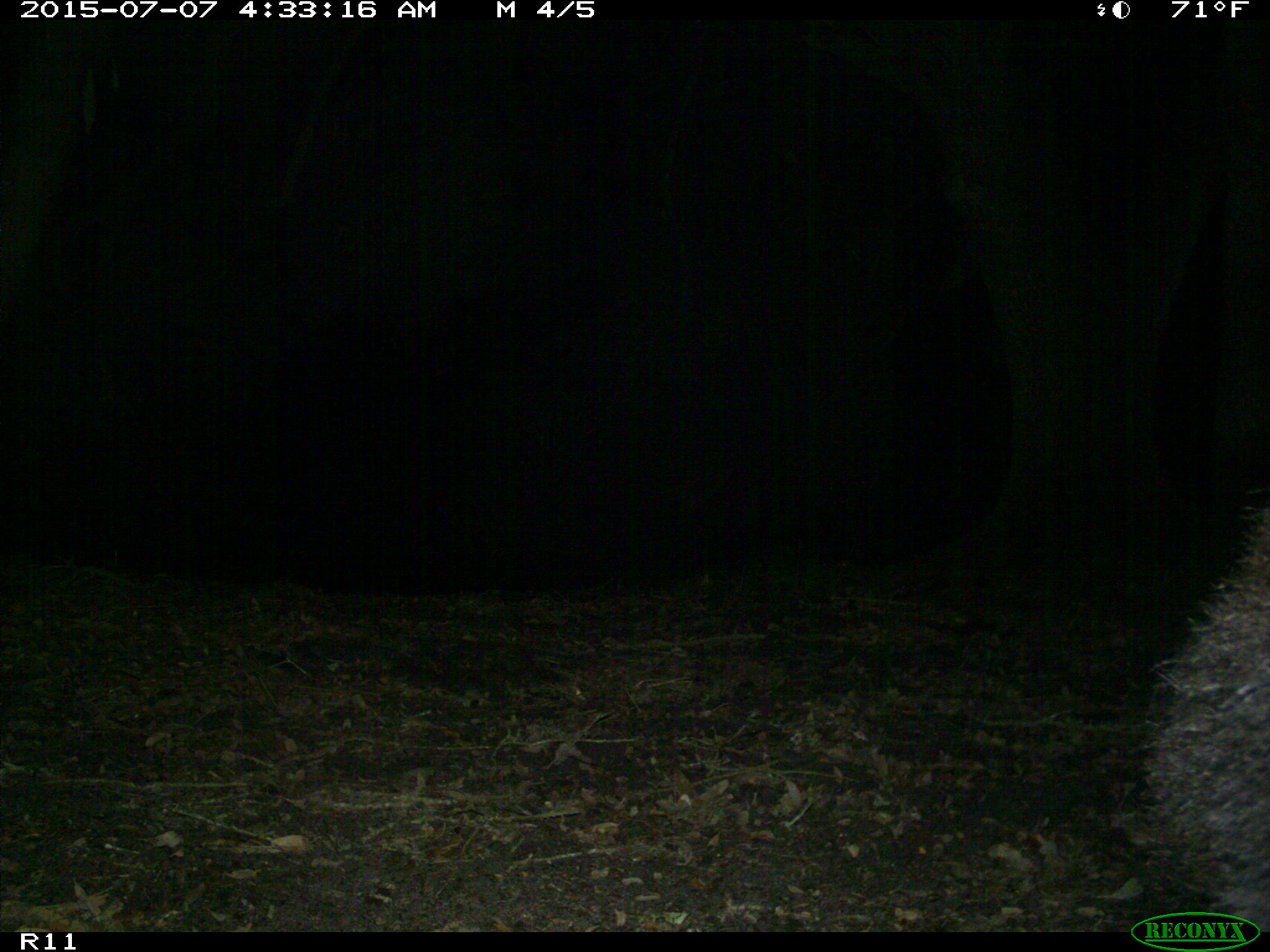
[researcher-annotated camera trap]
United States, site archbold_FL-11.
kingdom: Animalia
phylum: Chordata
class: Mammalia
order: Carnivora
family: Ursidae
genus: Ursus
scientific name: Ursus americanus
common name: american black bear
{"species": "Ursus americanus (american black bear)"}